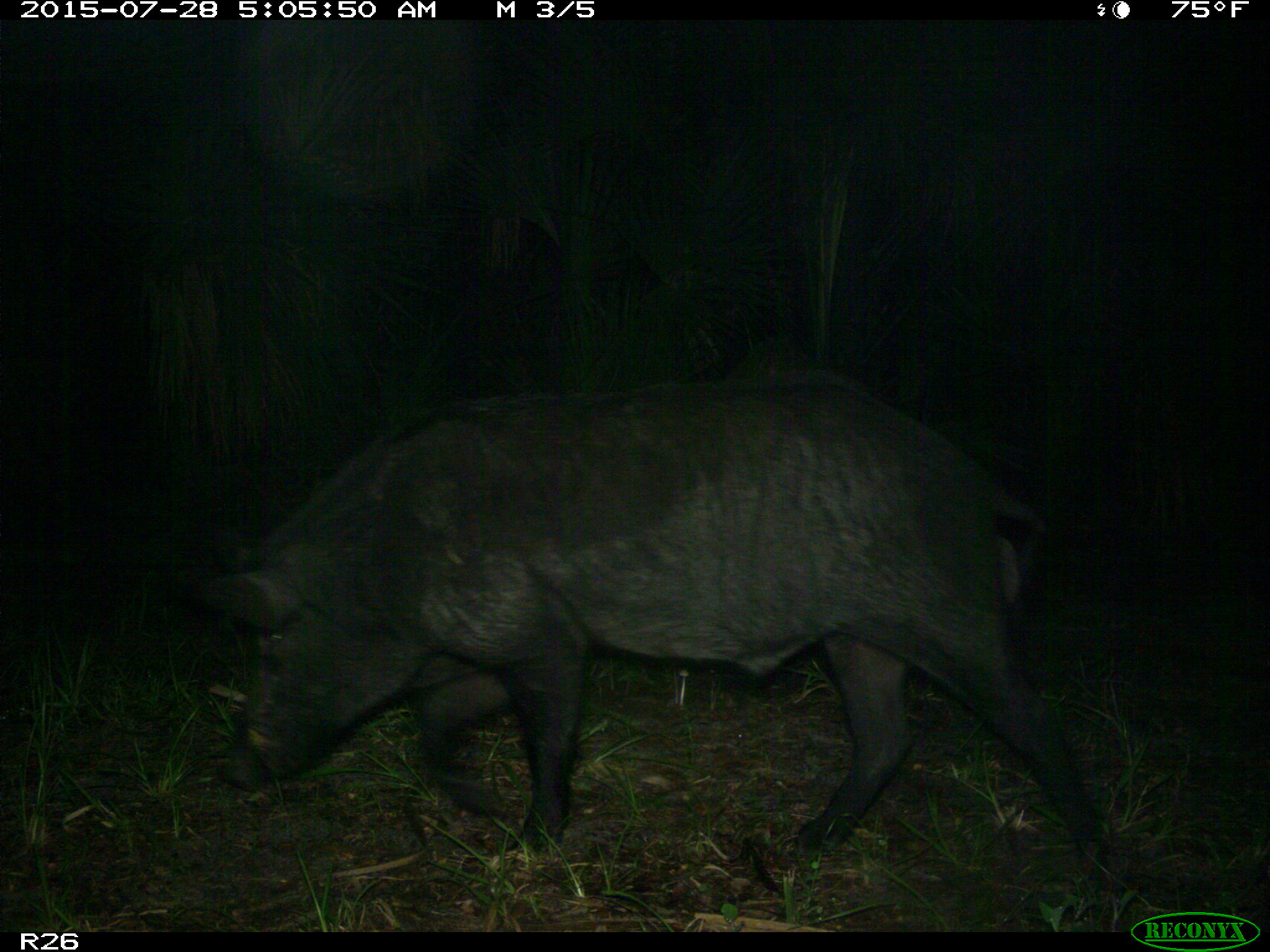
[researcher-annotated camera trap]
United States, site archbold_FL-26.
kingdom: Animalia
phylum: Chordata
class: Mammalia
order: Artiodactyla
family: Suidae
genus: Sus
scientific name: Sus scrofa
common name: wild boar